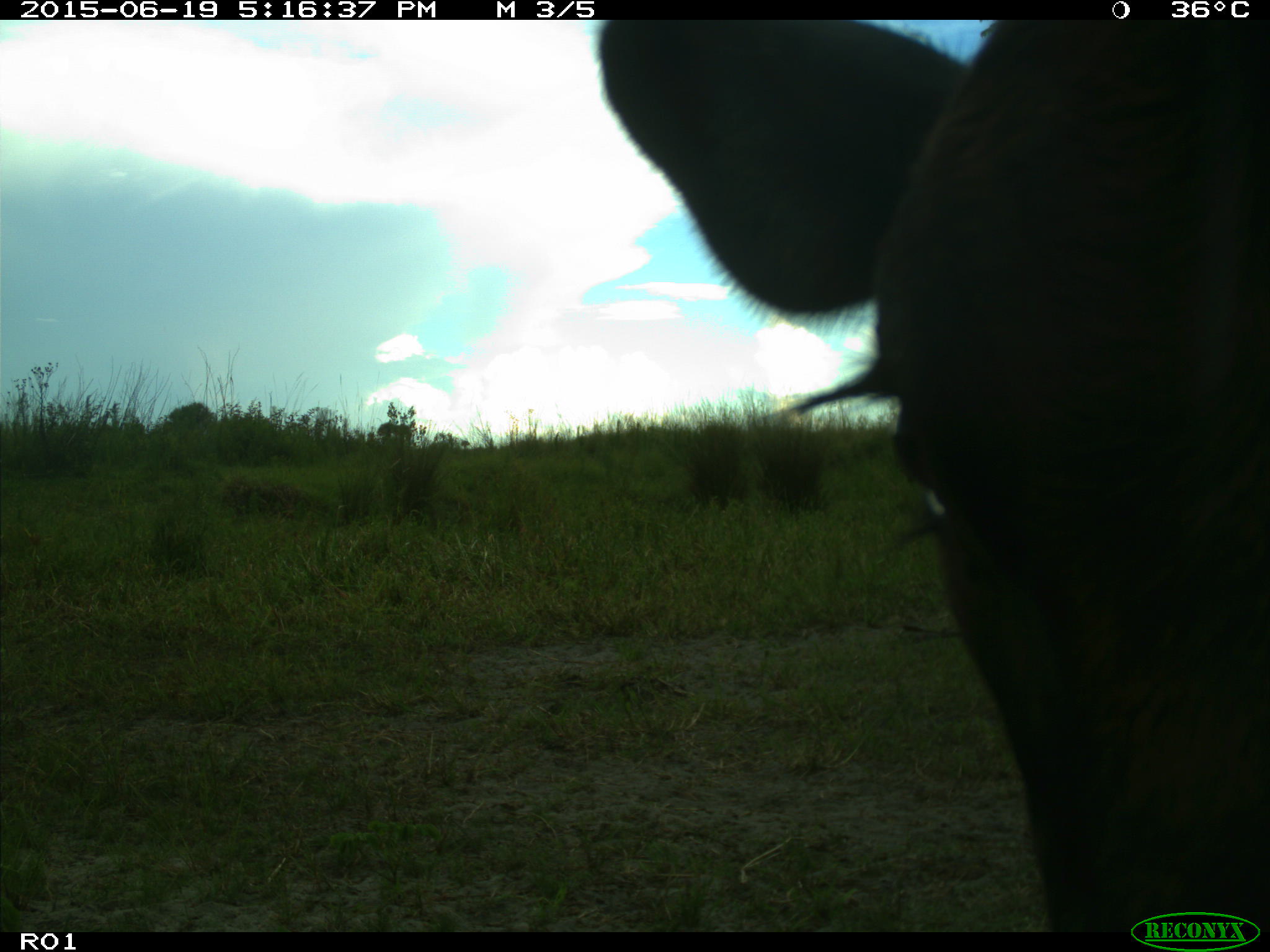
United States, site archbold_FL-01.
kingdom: Animalia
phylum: Chordata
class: Mammalia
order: Artiodactyla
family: Bovidae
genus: Bos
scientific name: Bos taurus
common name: domestic cow